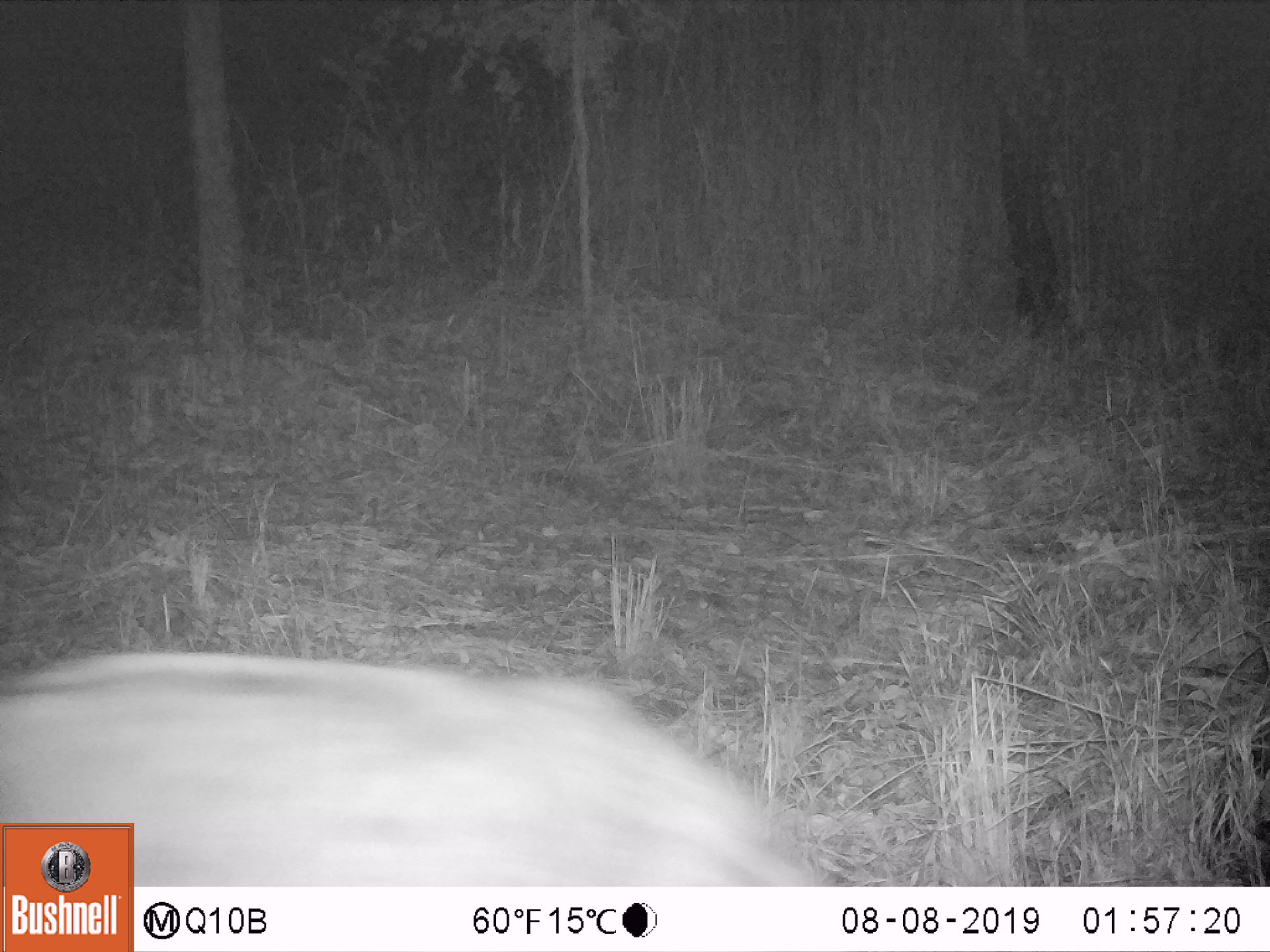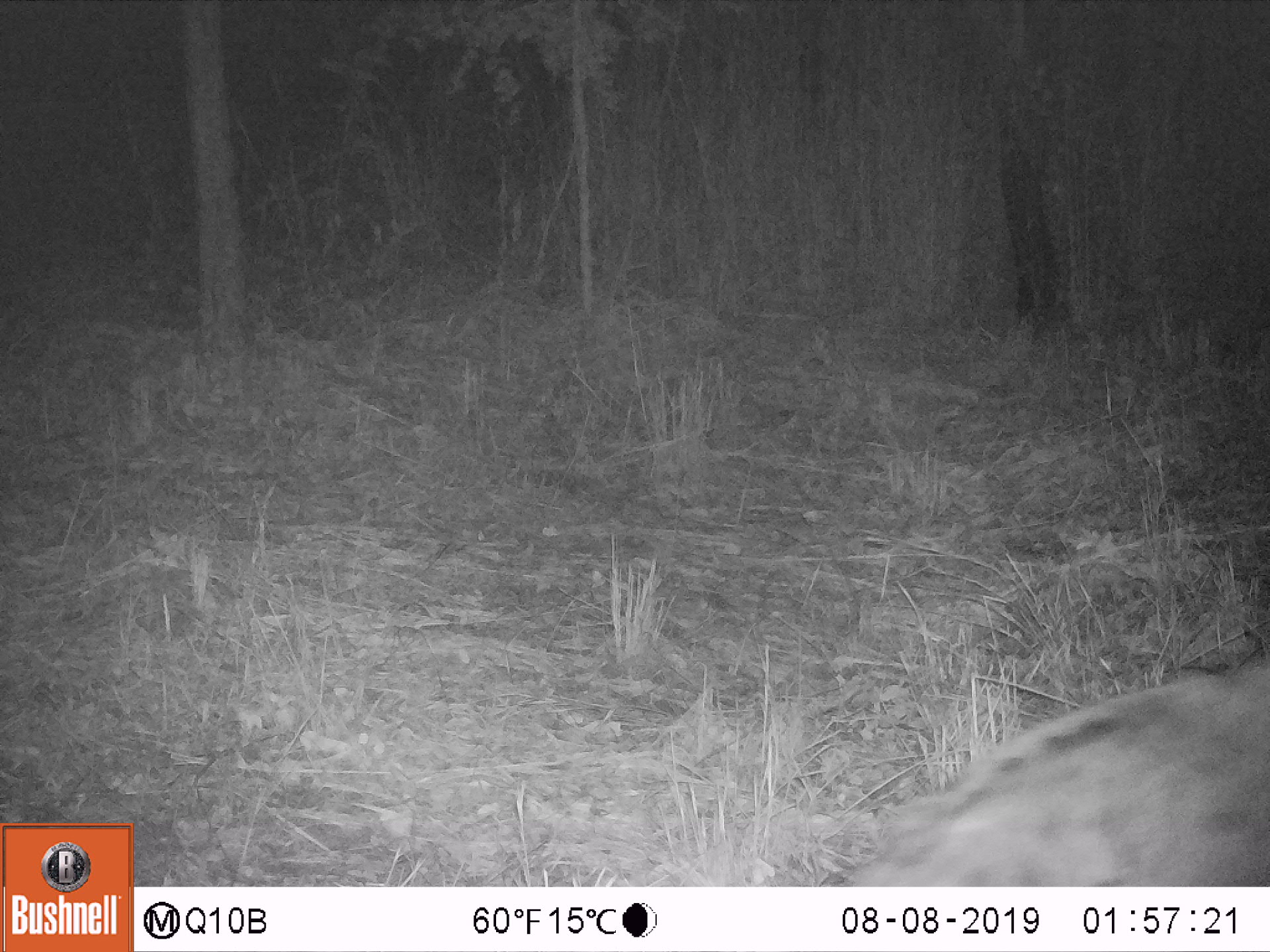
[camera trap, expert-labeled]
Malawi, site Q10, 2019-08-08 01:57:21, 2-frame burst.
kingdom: Animalia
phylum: Chordata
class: Mammalia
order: Artiodactyla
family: Suidae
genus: Potamochoerus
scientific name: Potamochoerus larvatus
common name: bushpig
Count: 1.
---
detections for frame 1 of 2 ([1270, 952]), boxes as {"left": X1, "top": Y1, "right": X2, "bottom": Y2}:
bushpig: {"left": 1, "top": 640, "right": 786, "bottom": 822}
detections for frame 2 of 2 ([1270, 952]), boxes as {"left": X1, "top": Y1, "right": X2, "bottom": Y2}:
bushpig: {"left": 823, "top": 654, "right": 1269, "bottom": 885}